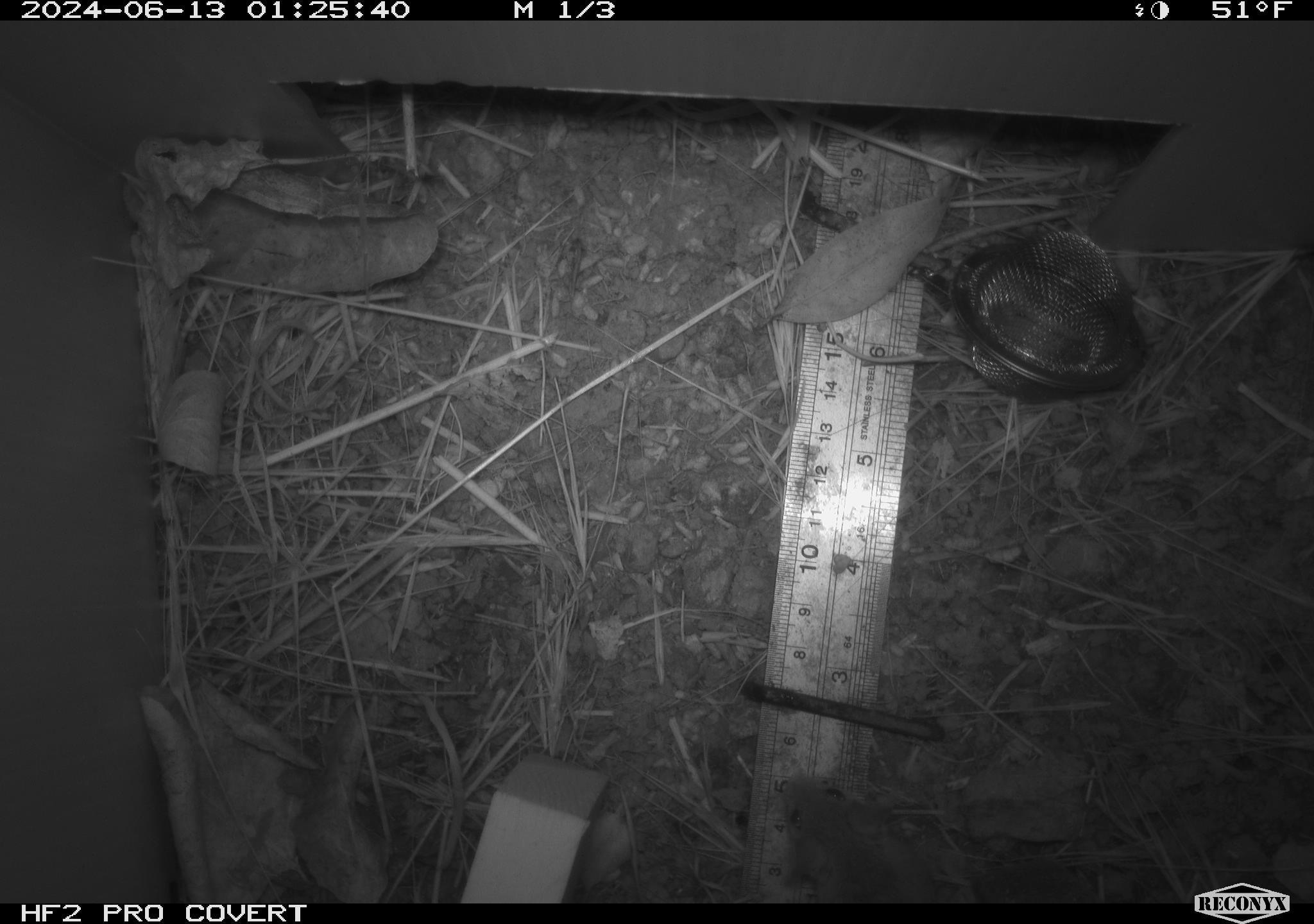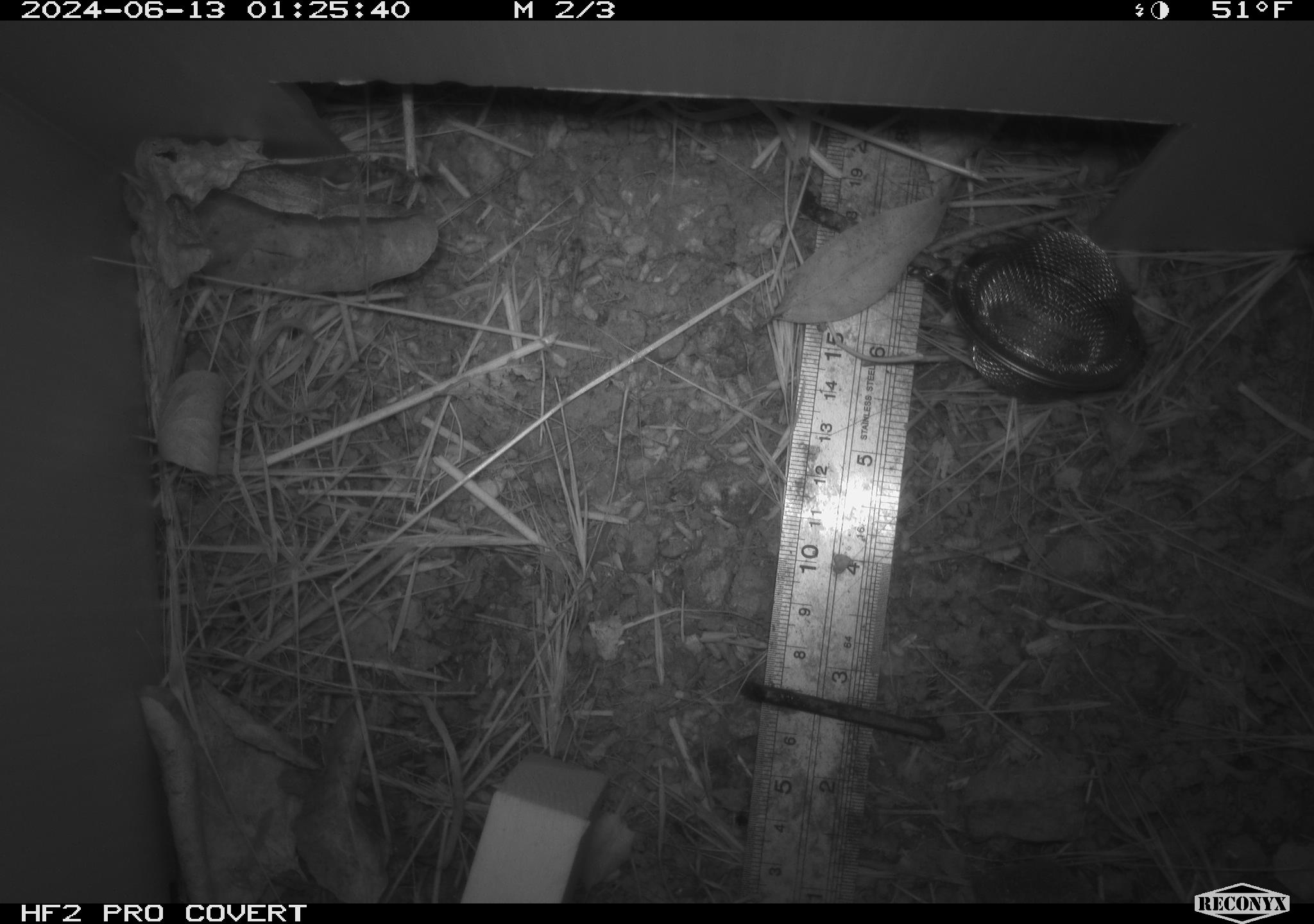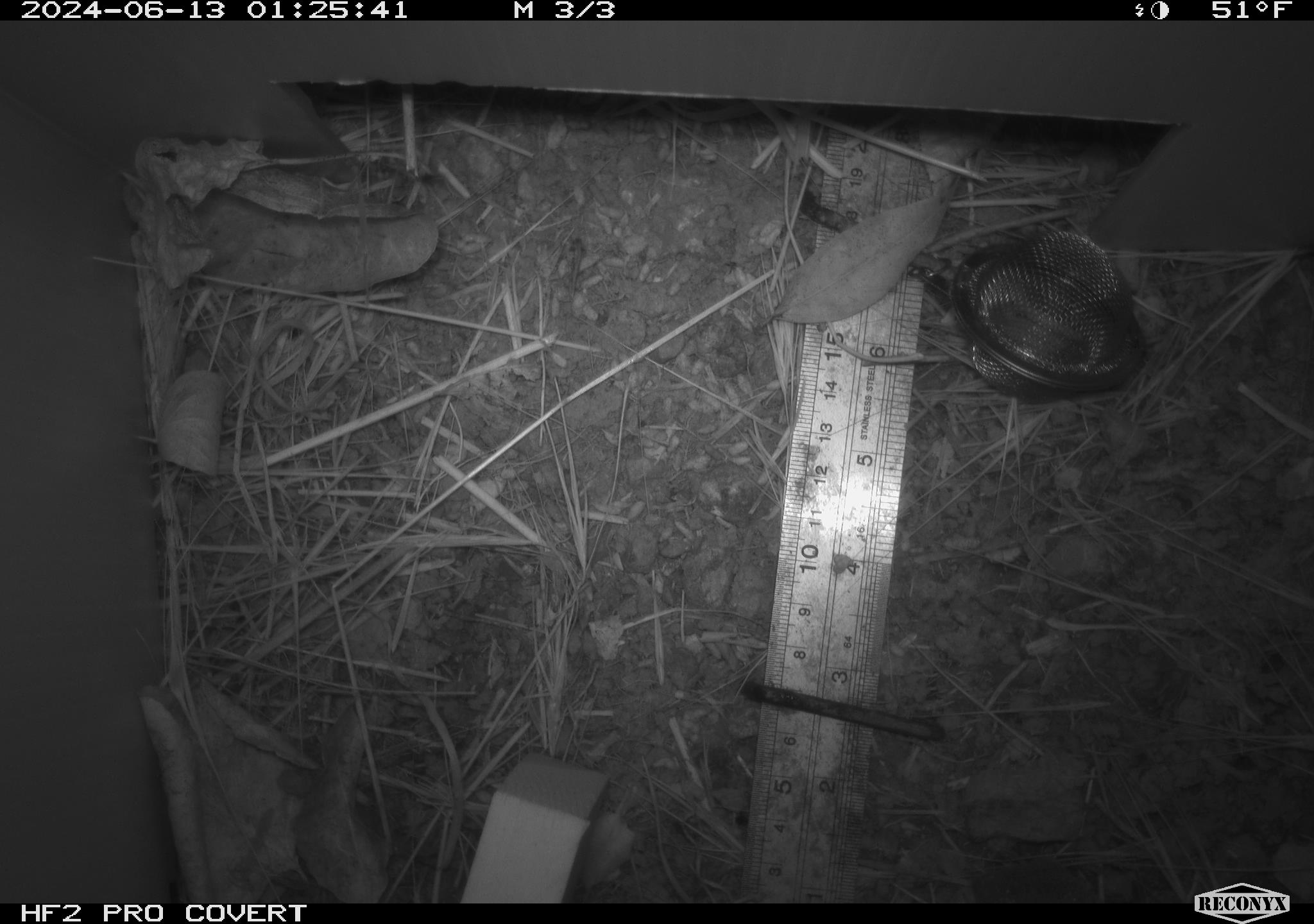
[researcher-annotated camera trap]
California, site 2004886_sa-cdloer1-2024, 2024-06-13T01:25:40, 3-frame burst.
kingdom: Animalia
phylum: Chordata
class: Mammalia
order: Rodentia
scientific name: Rodentia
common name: mouse species